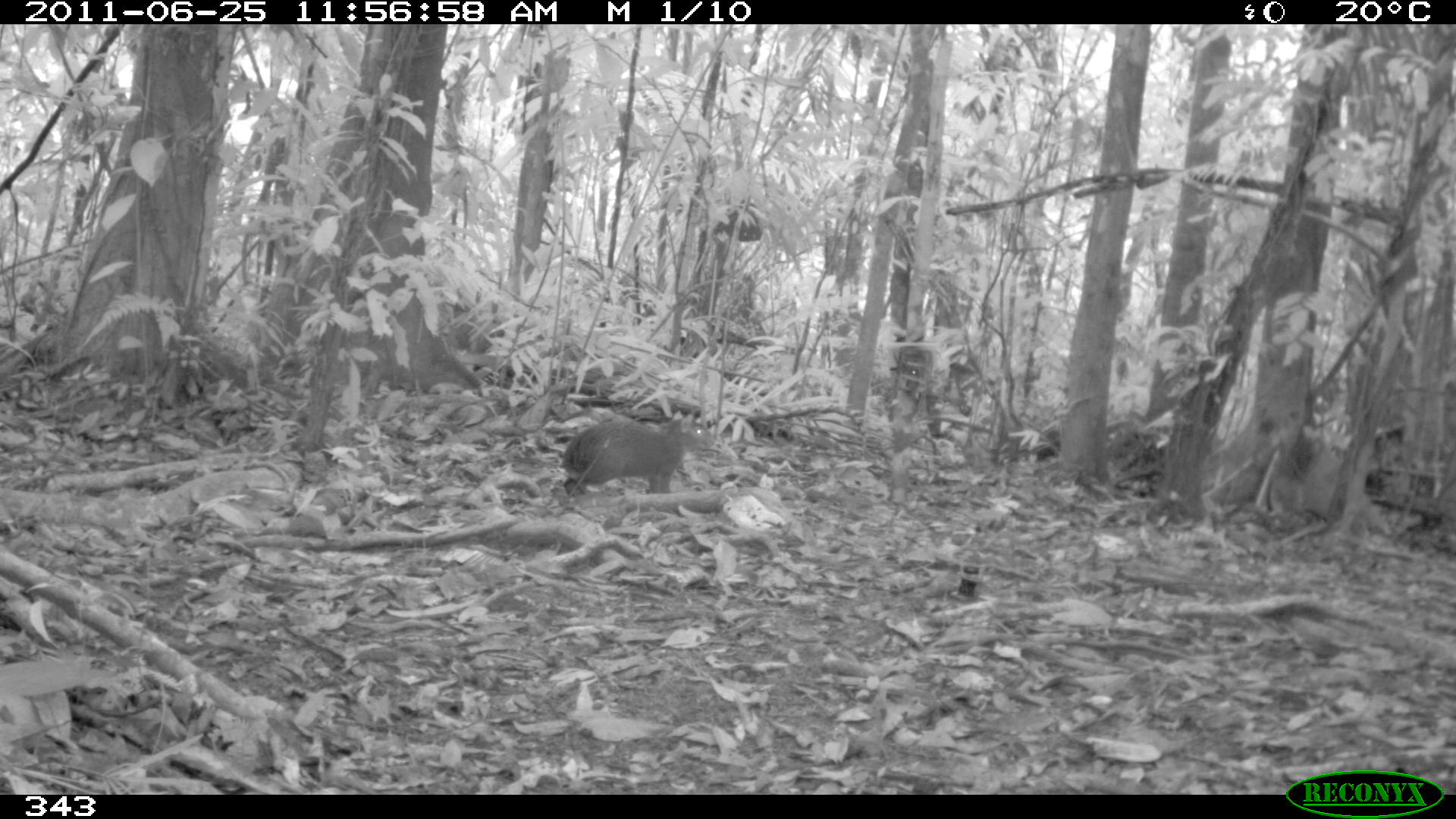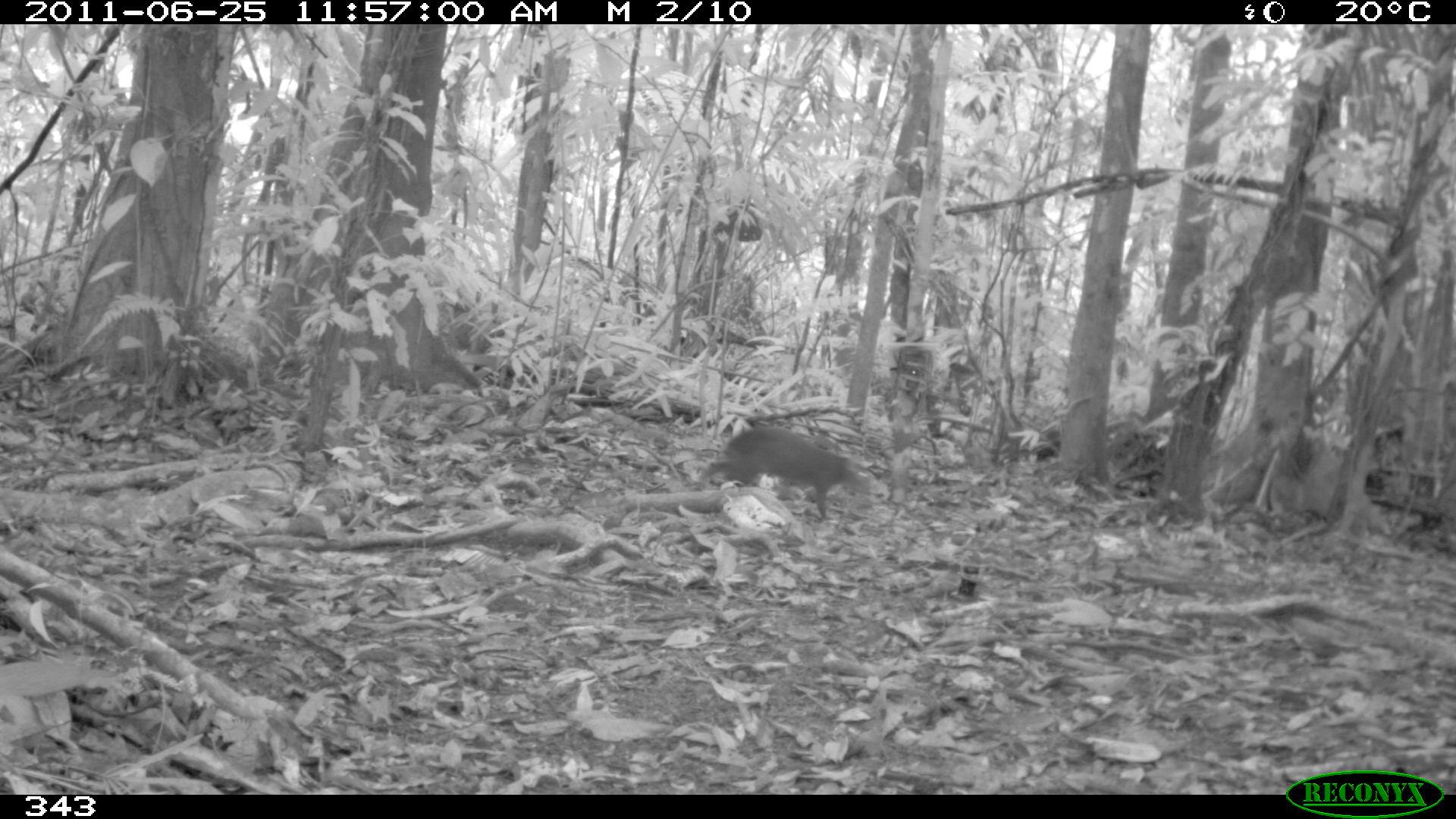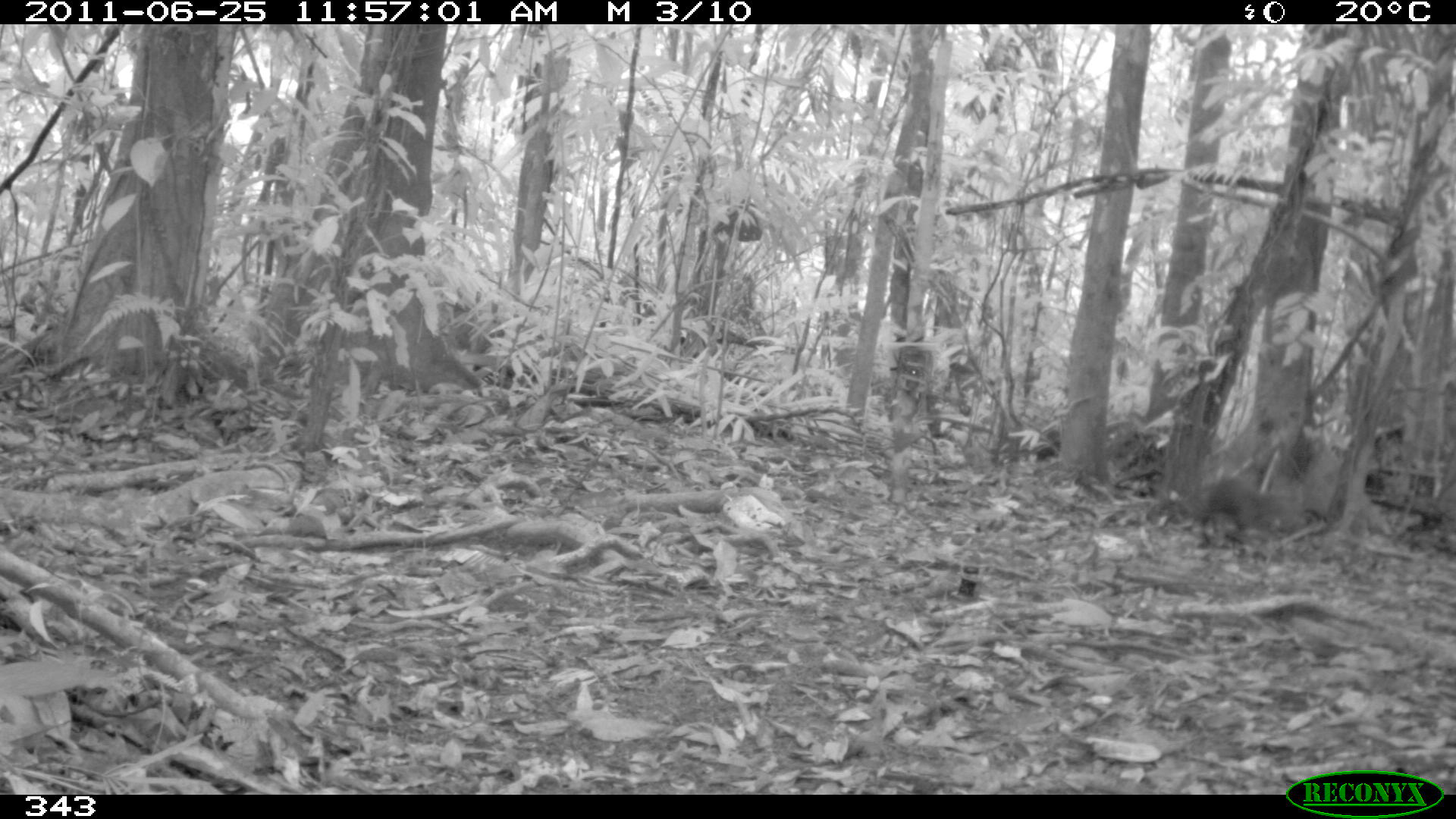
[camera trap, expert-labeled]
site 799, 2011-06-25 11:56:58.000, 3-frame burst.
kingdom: Animalia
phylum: Chordata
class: Mammalia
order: Rodentia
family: Dasyproctidae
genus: Dasyprocta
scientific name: Dasyprocta punctata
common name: central american agouti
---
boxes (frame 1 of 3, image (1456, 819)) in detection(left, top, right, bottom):
dasyprocta punctata: detection(562, 410, 716, 497)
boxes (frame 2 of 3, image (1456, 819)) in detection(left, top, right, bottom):
dasyprocta punctata: detection(698, 422, 890, 519)